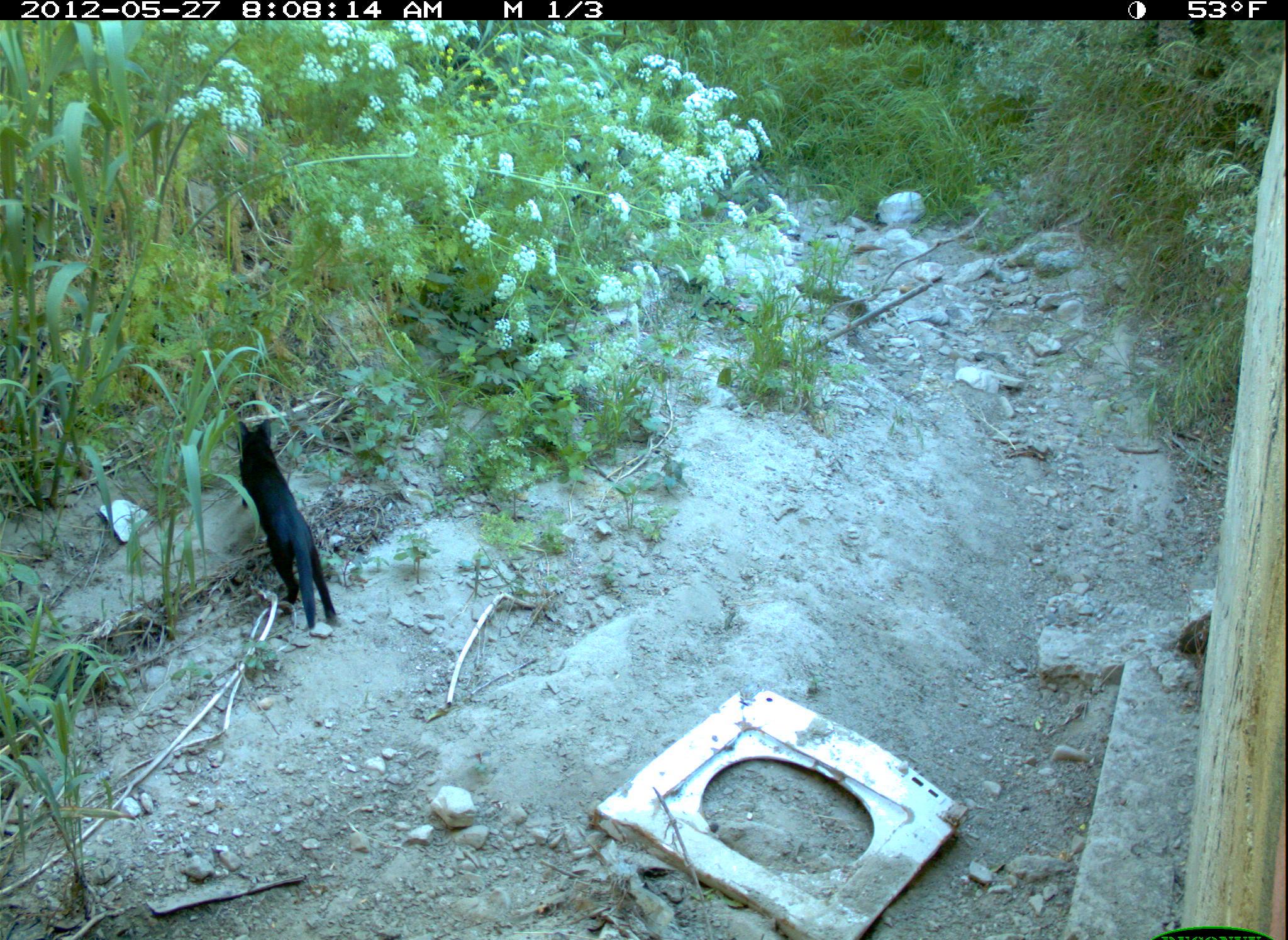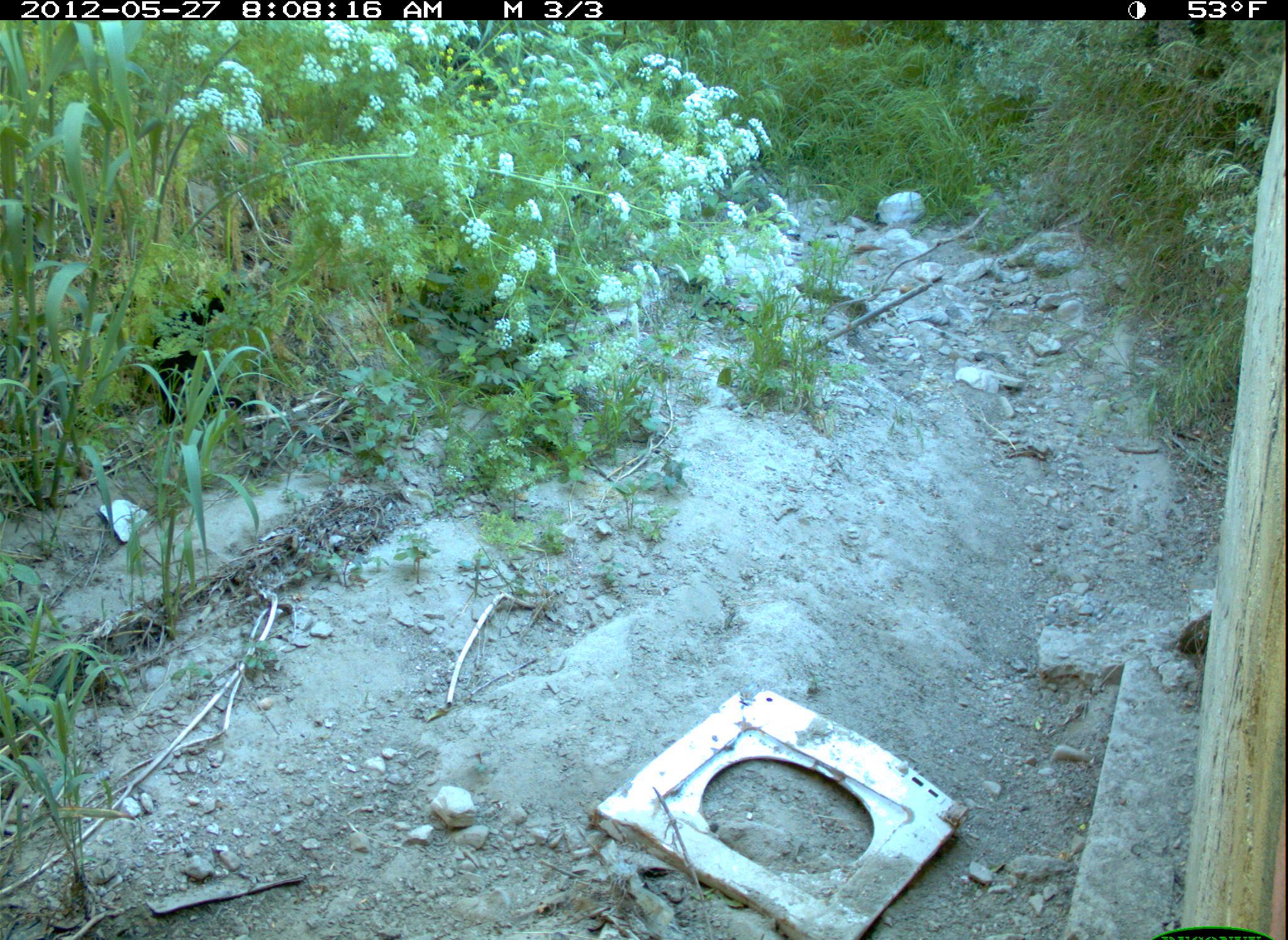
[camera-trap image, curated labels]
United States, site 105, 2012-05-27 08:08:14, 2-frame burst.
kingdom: Animalia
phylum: Chordata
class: Mammalia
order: Carnivora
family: Felidae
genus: Felis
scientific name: Felis catus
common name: cat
Cat (Felis catus).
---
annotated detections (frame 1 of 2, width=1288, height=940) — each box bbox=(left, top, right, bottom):
cat: bbox=(224, 409, 343, 635)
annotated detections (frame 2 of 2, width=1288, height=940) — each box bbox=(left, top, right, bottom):
cat: bbox=(143, 280, 236, 427)